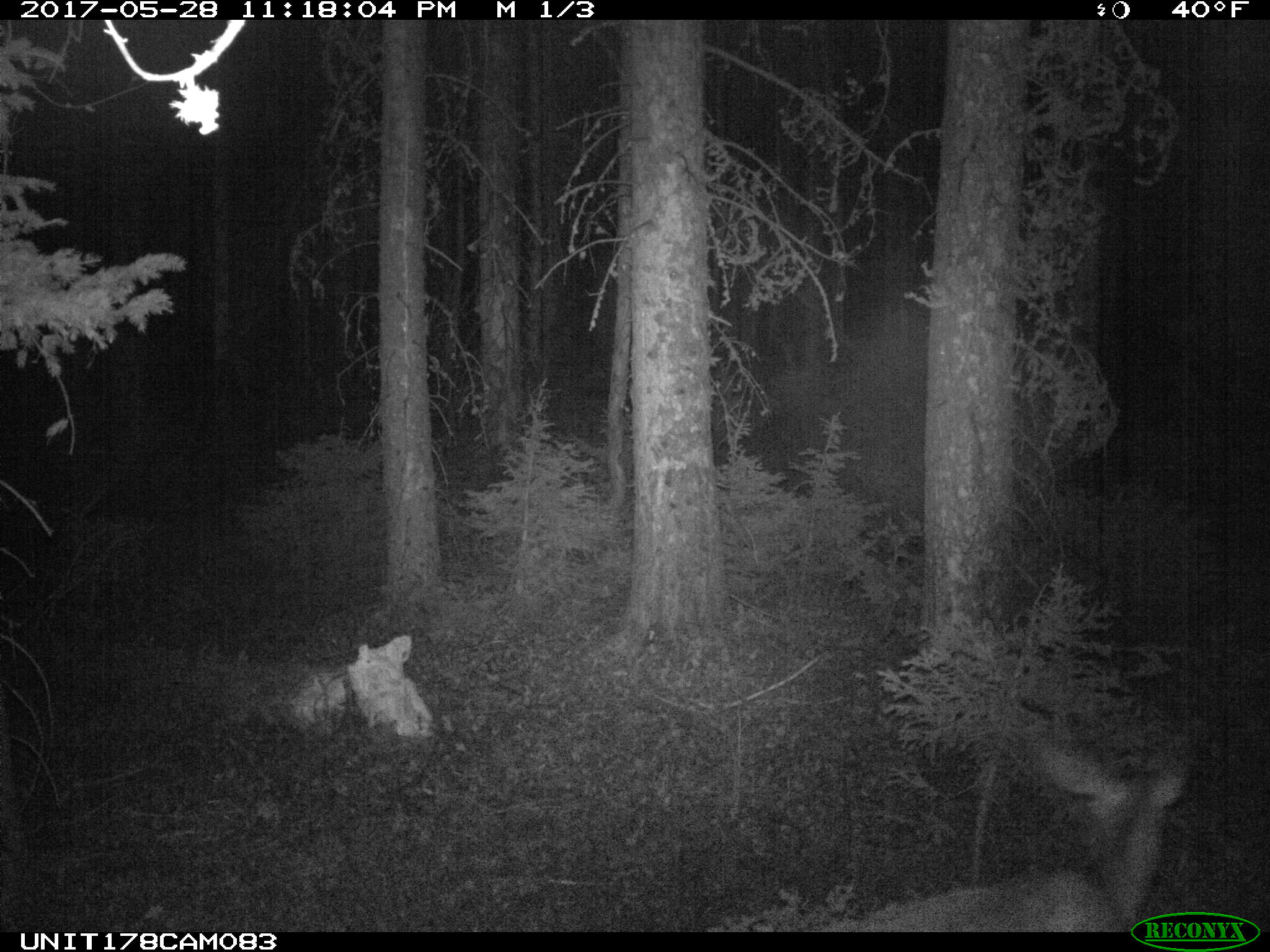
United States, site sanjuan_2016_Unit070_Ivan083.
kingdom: Animalia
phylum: Chordata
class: Mammalia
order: Artiodactyla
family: Cervidae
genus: Odocoileus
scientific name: Odocoileus hemionus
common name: mule deer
Odocoileus hemionus (mule deer).